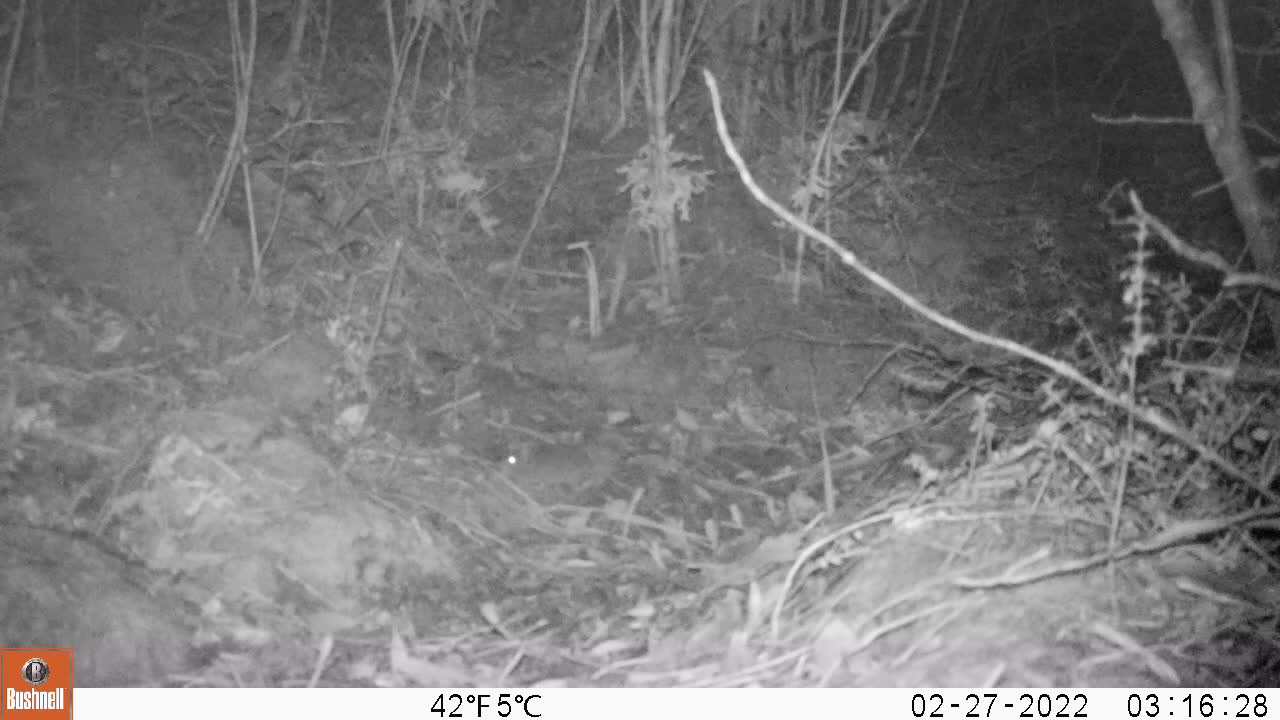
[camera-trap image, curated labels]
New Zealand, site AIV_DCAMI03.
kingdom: Animalia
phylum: Chordata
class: Mammalia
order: Rodentia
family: Muridae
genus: Mus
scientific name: Mus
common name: mouse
Mouse (Mus).